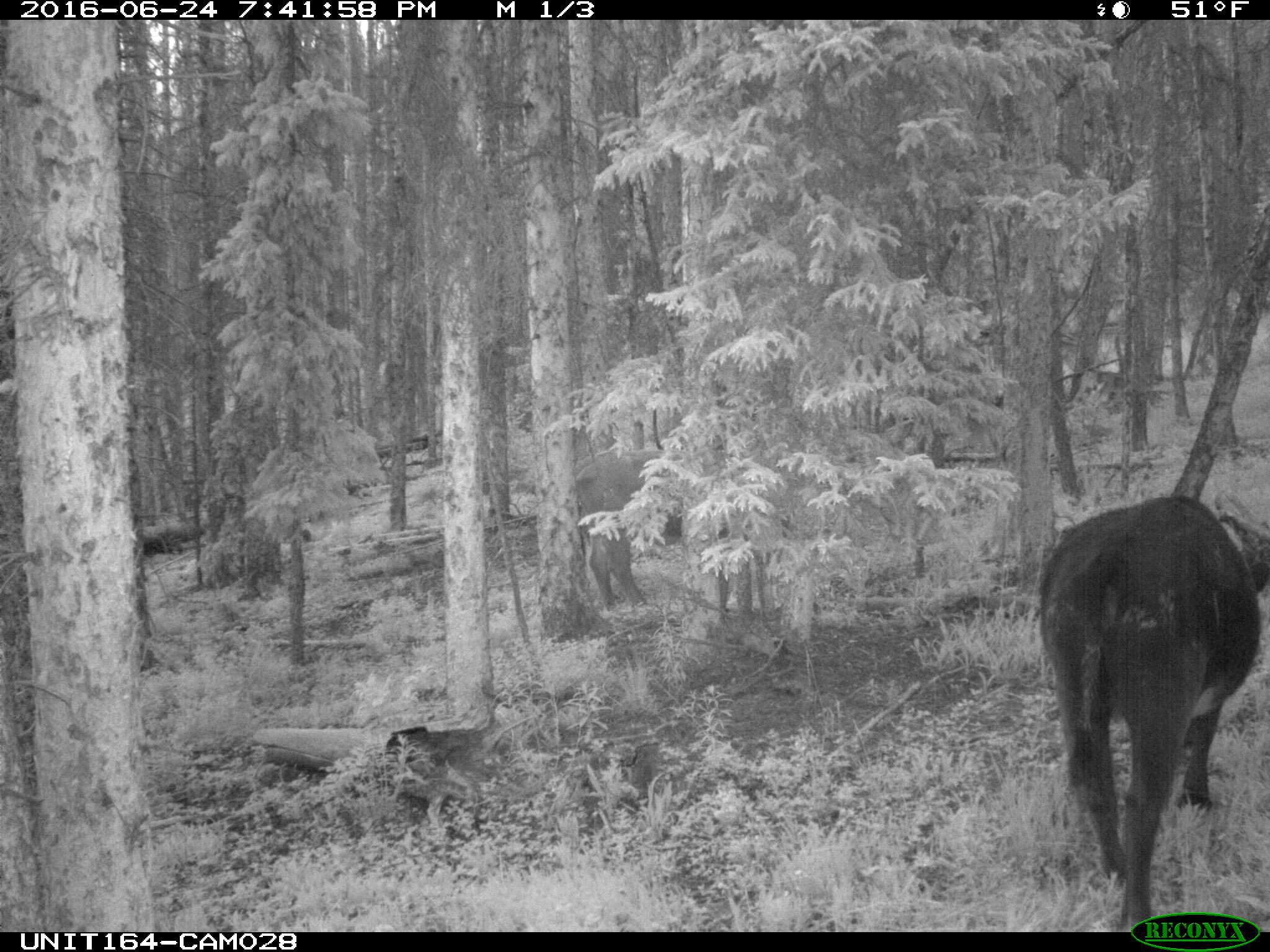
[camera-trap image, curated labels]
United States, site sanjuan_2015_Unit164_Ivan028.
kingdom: Animalia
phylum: Chordata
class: Mammalia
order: Artiodactyla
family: Bovidae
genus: Bos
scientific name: Bos taurus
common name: domestic cow